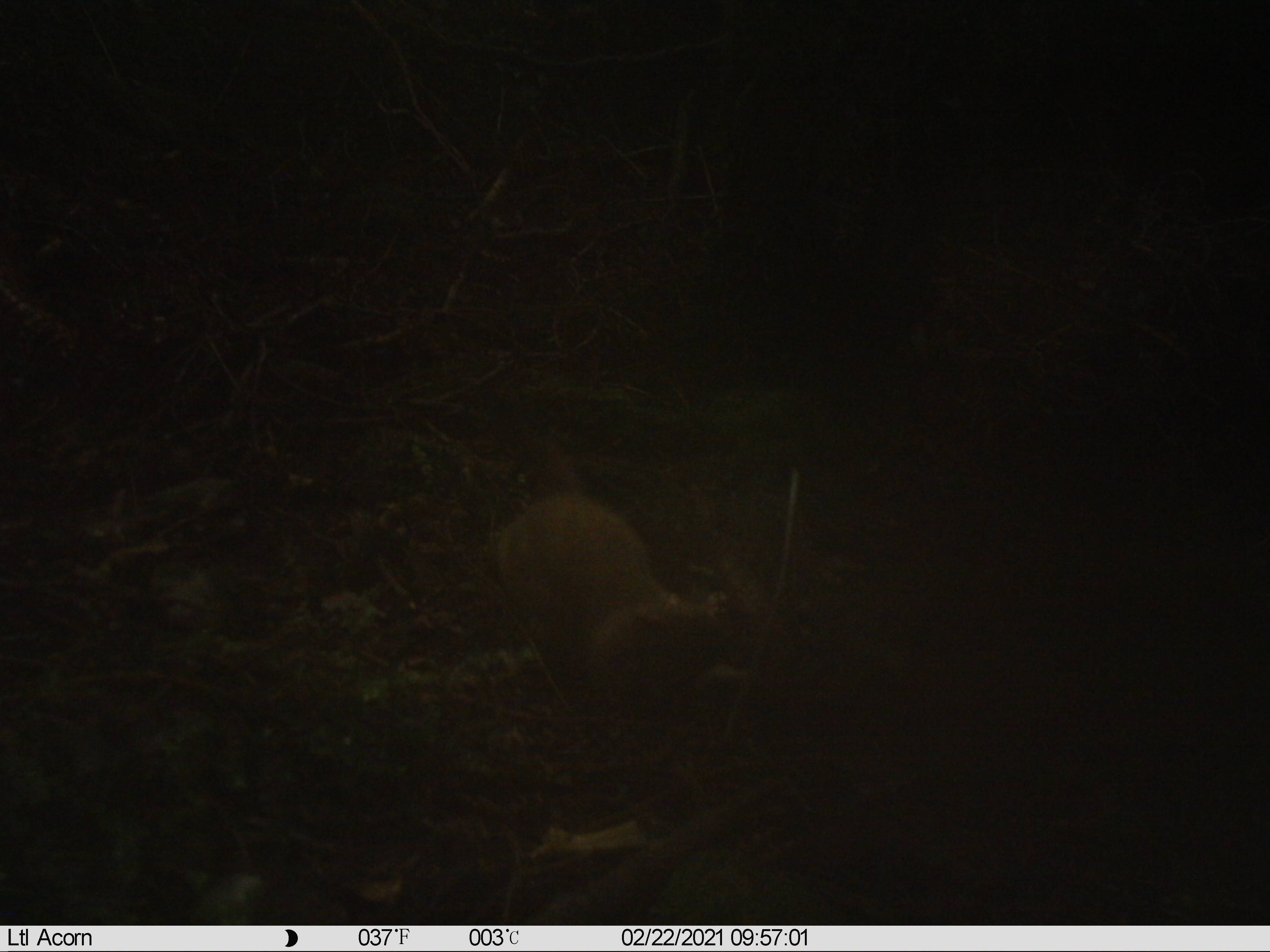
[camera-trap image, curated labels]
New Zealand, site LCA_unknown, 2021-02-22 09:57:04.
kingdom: Animalia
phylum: Chordata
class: Mammalia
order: Carnivora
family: Mustelidae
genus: Mustela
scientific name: Mustela erminea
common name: stoat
Stoat (Mustela erminea).